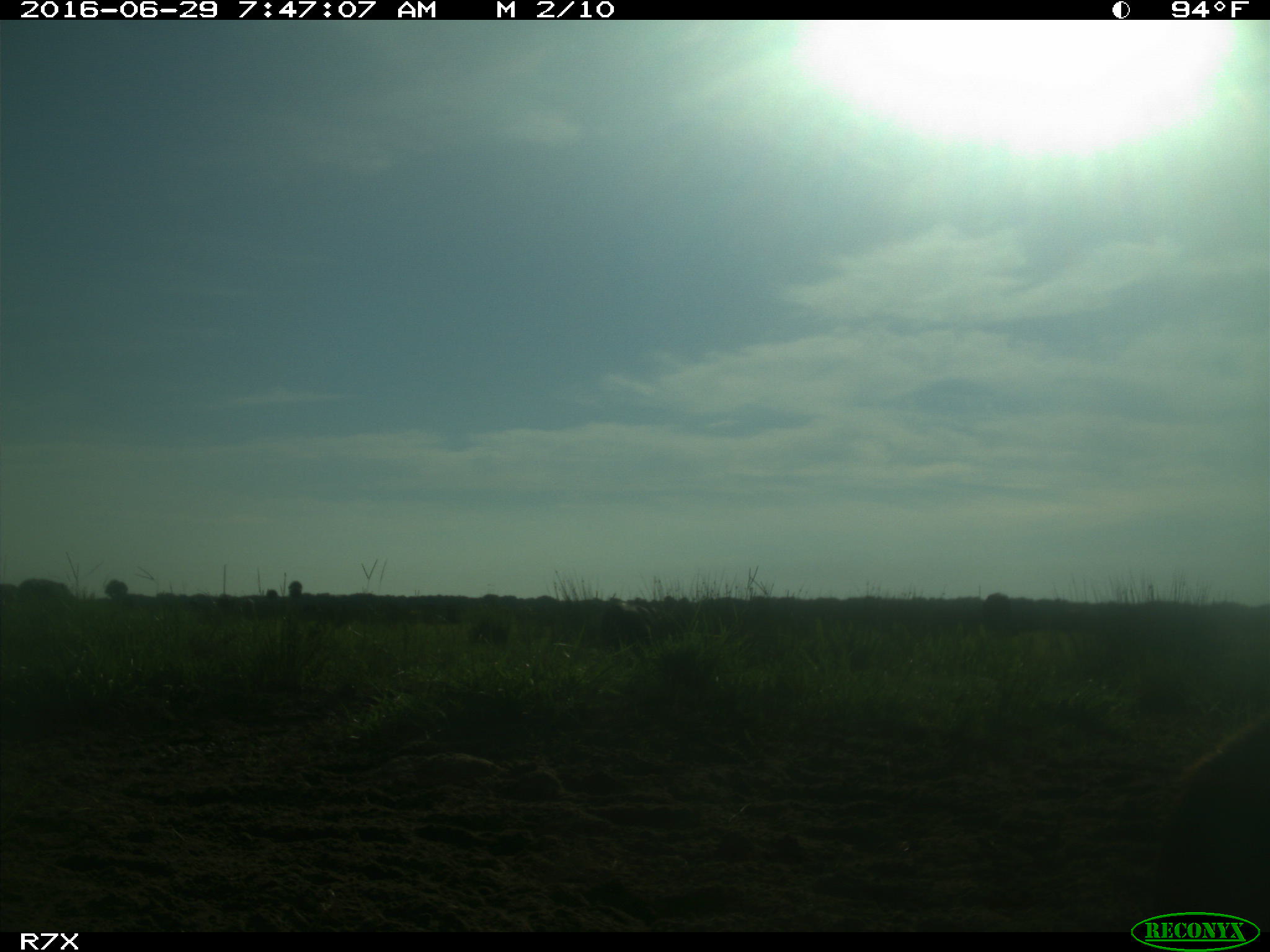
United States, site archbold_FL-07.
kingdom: Animalia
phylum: Chordata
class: Mammalia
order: Artiodactyla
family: Bovidae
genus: Bos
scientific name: Bos taurus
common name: domestic cow